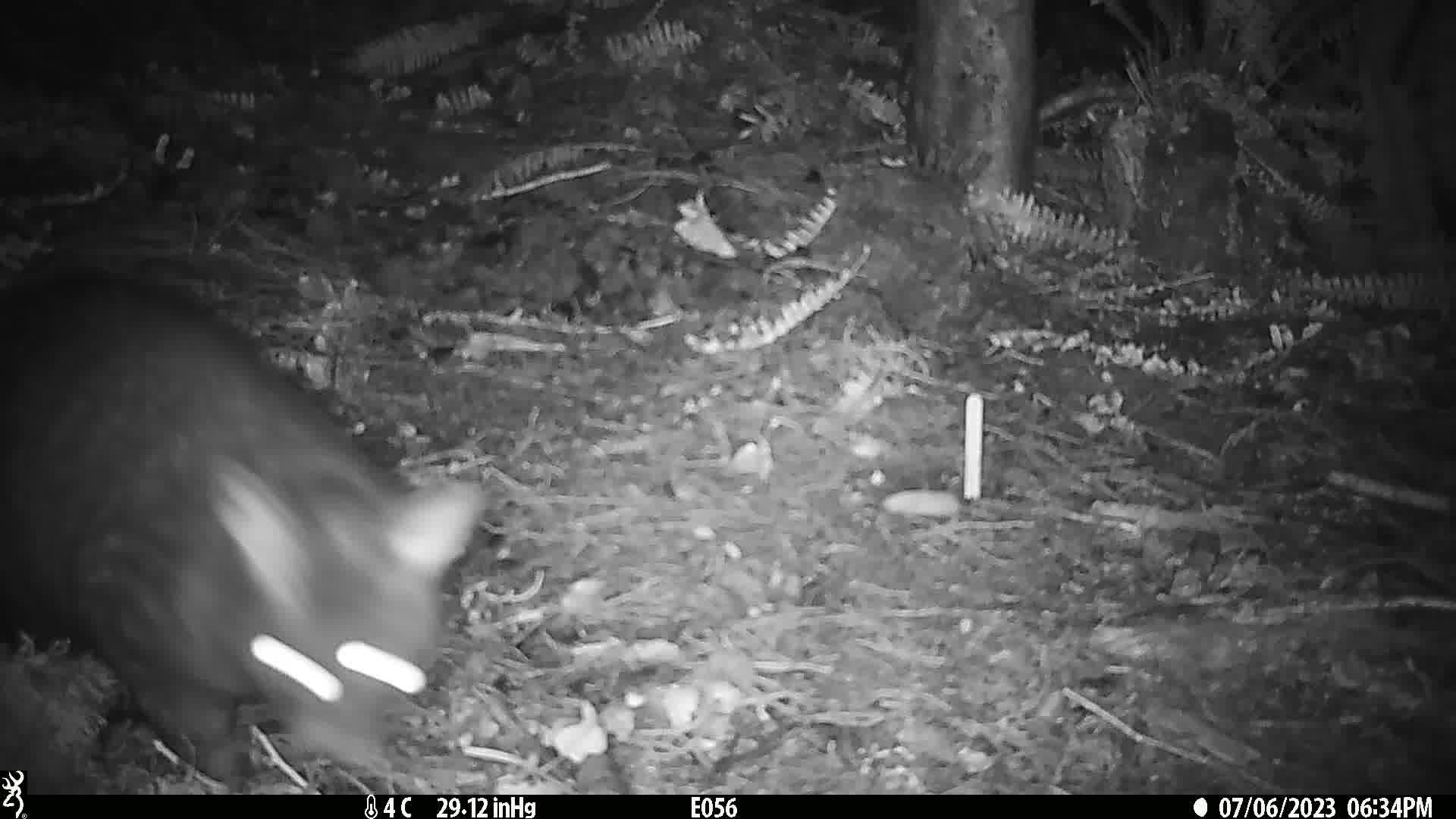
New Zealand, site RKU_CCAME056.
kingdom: Animalia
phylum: Chordata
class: Mammalia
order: Diprotodontia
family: Phalangeridae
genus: Trichosurus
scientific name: Trichosurus vulpecula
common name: common brushtail possum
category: possum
Possum (common brushtail possum) (Trichosurus vulpecula).